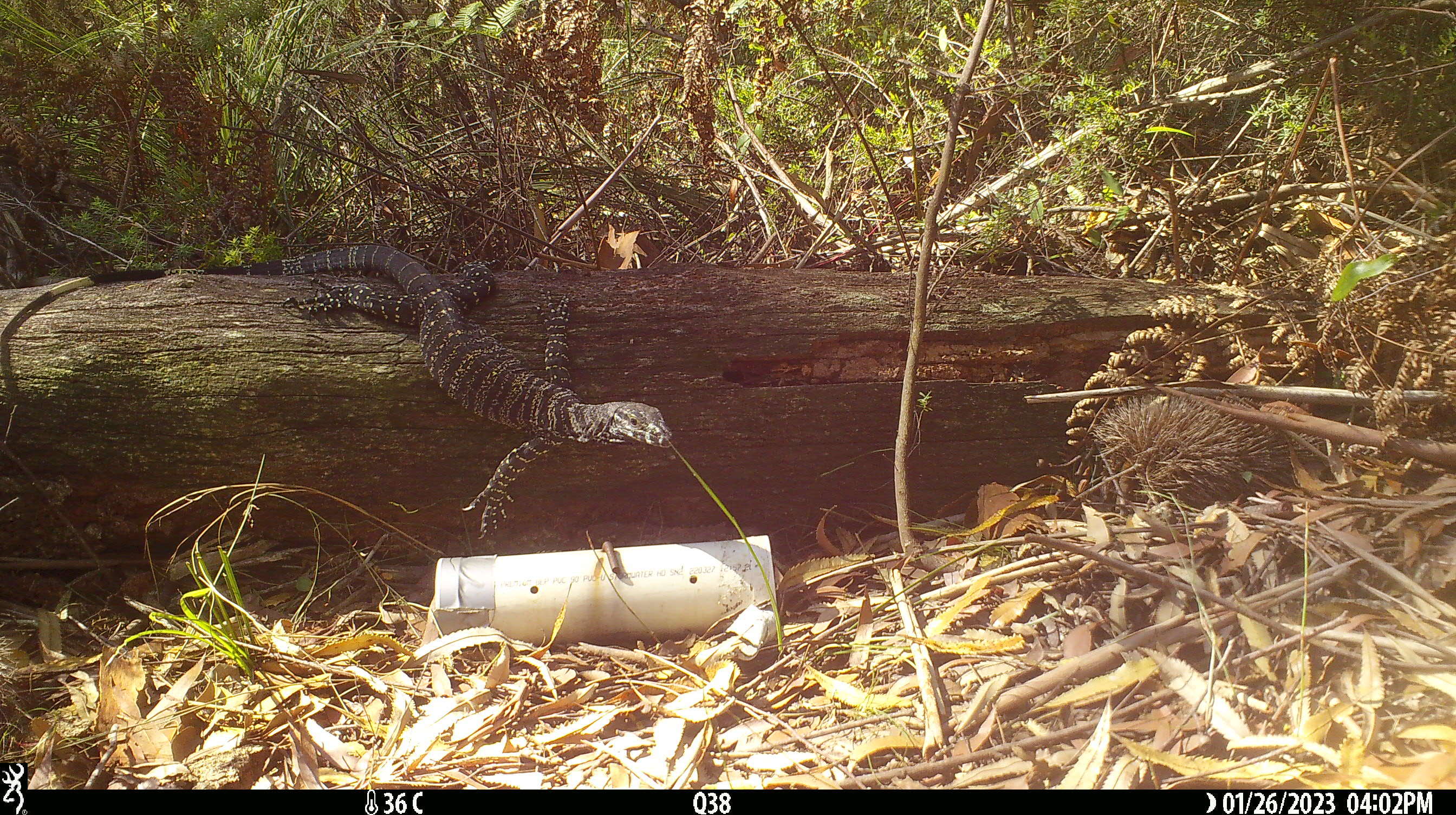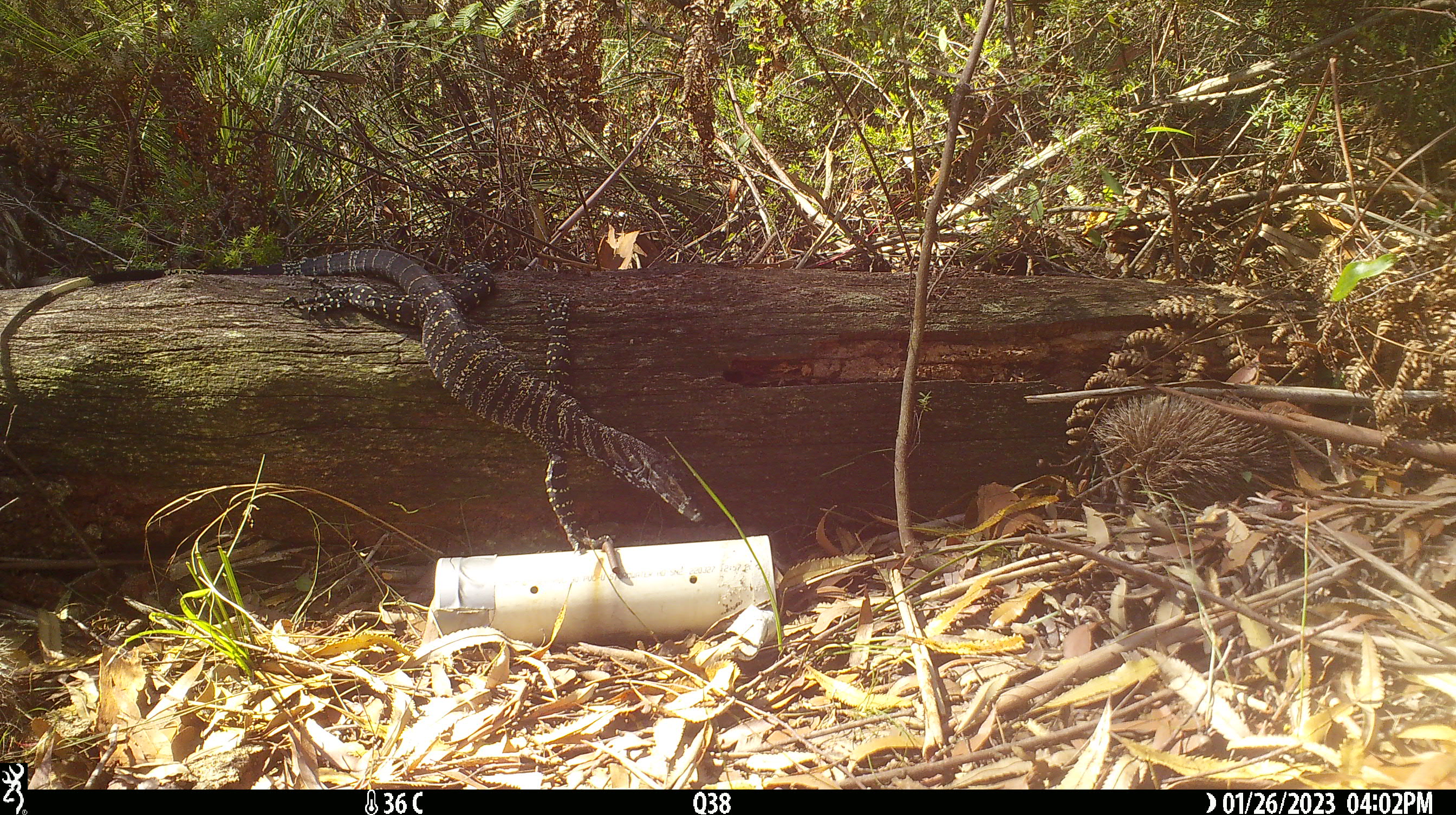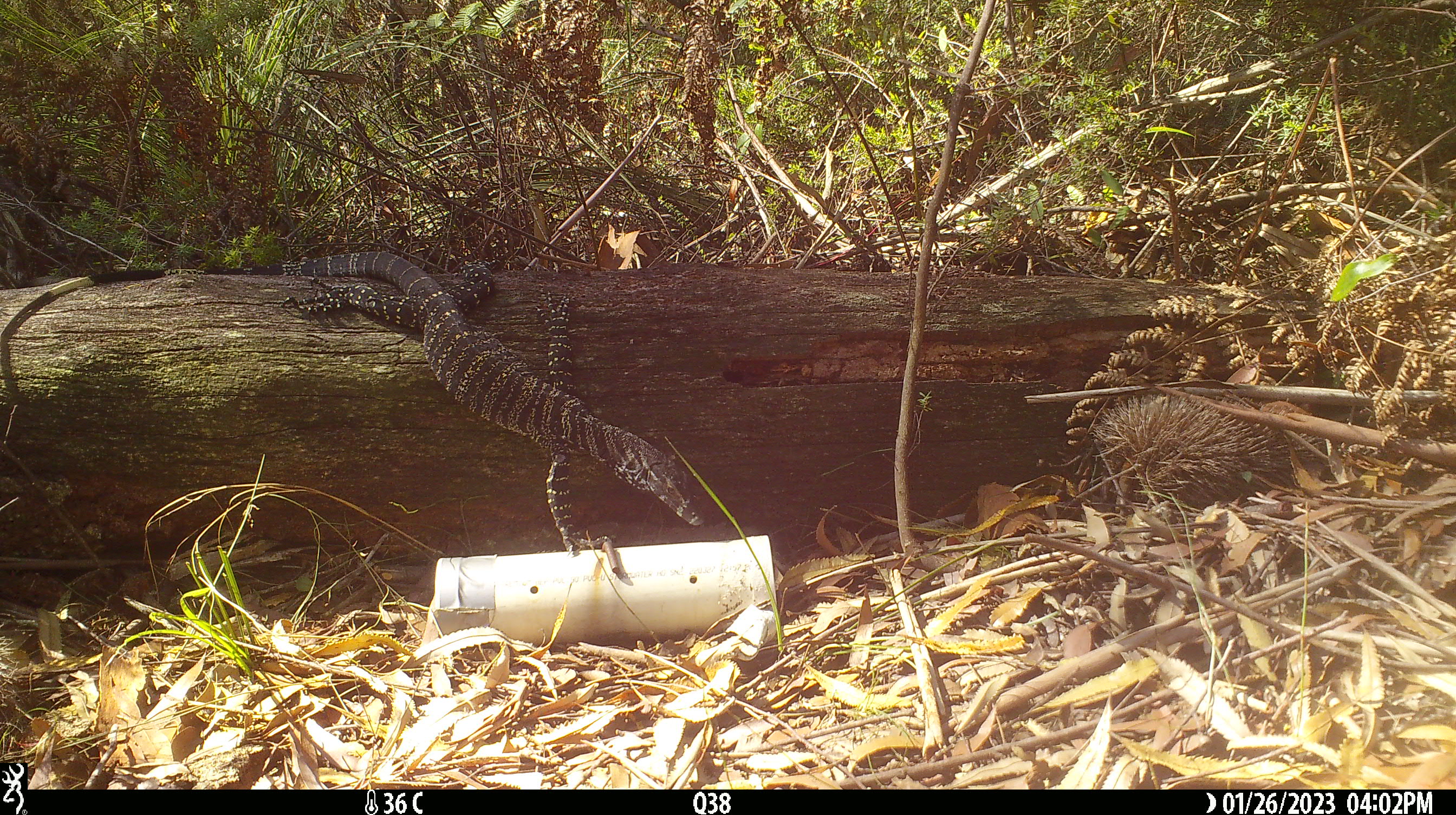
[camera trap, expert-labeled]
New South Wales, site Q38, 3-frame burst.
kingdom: Animalia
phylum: Chordata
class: Reptilia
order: Squamata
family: Varanidae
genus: Varanus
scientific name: Varanus varius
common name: lace monitor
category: goanna